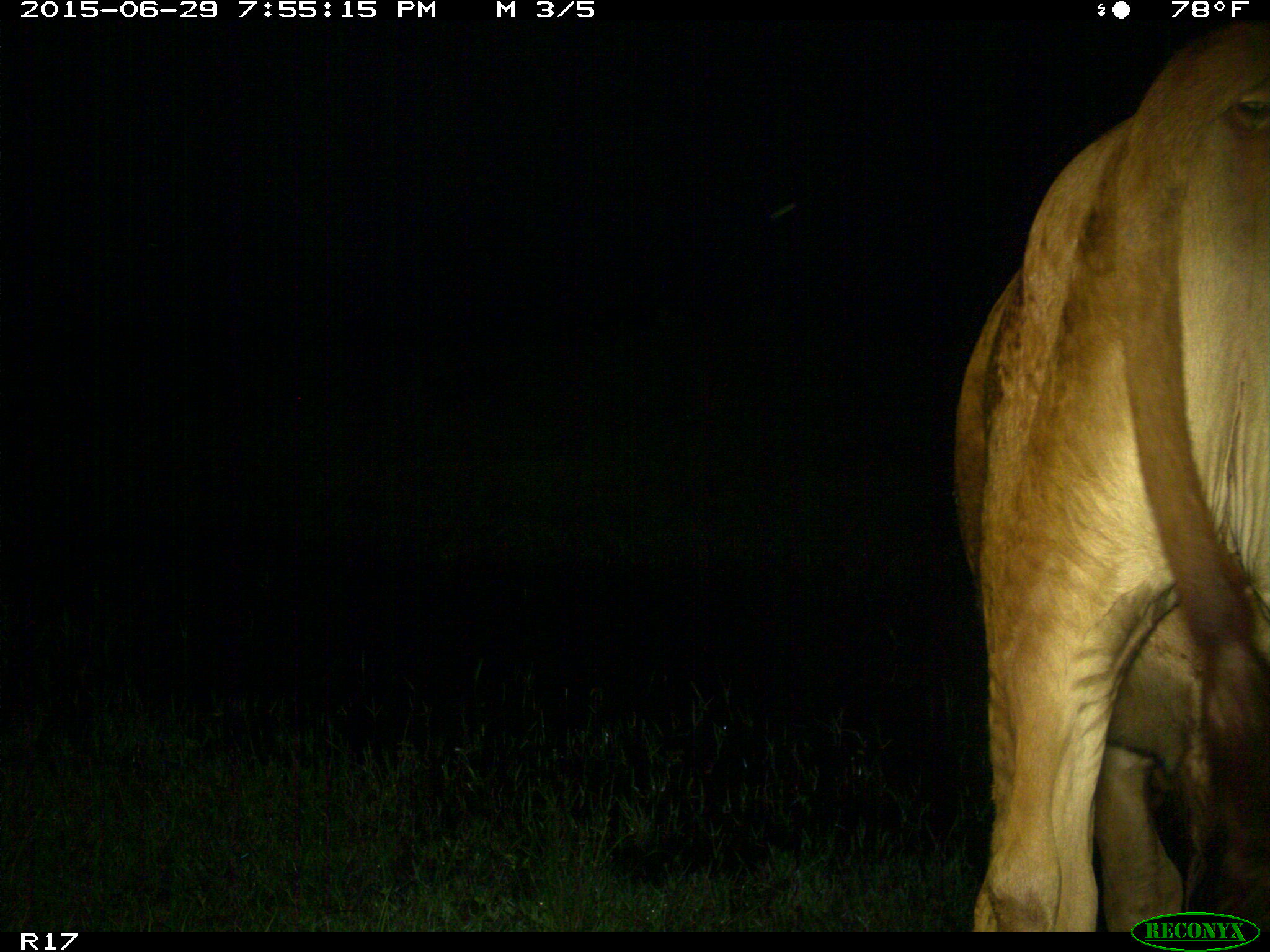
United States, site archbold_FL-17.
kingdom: Animalia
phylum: Chordata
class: Mammalia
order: Artiodactyla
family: Bovidae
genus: Bos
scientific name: Bos taurus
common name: domestic cow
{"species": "Bos taurus (domestic cow)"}